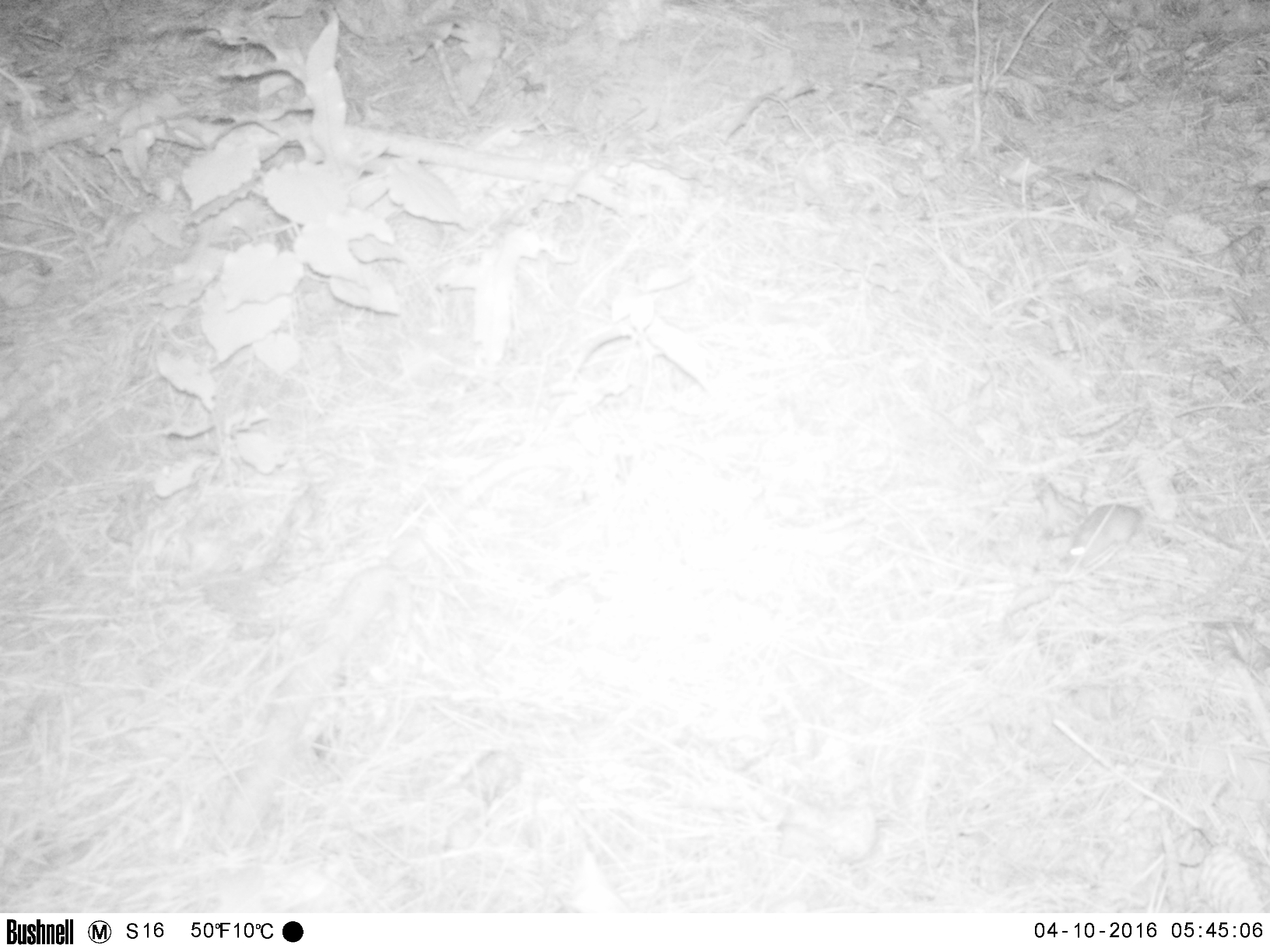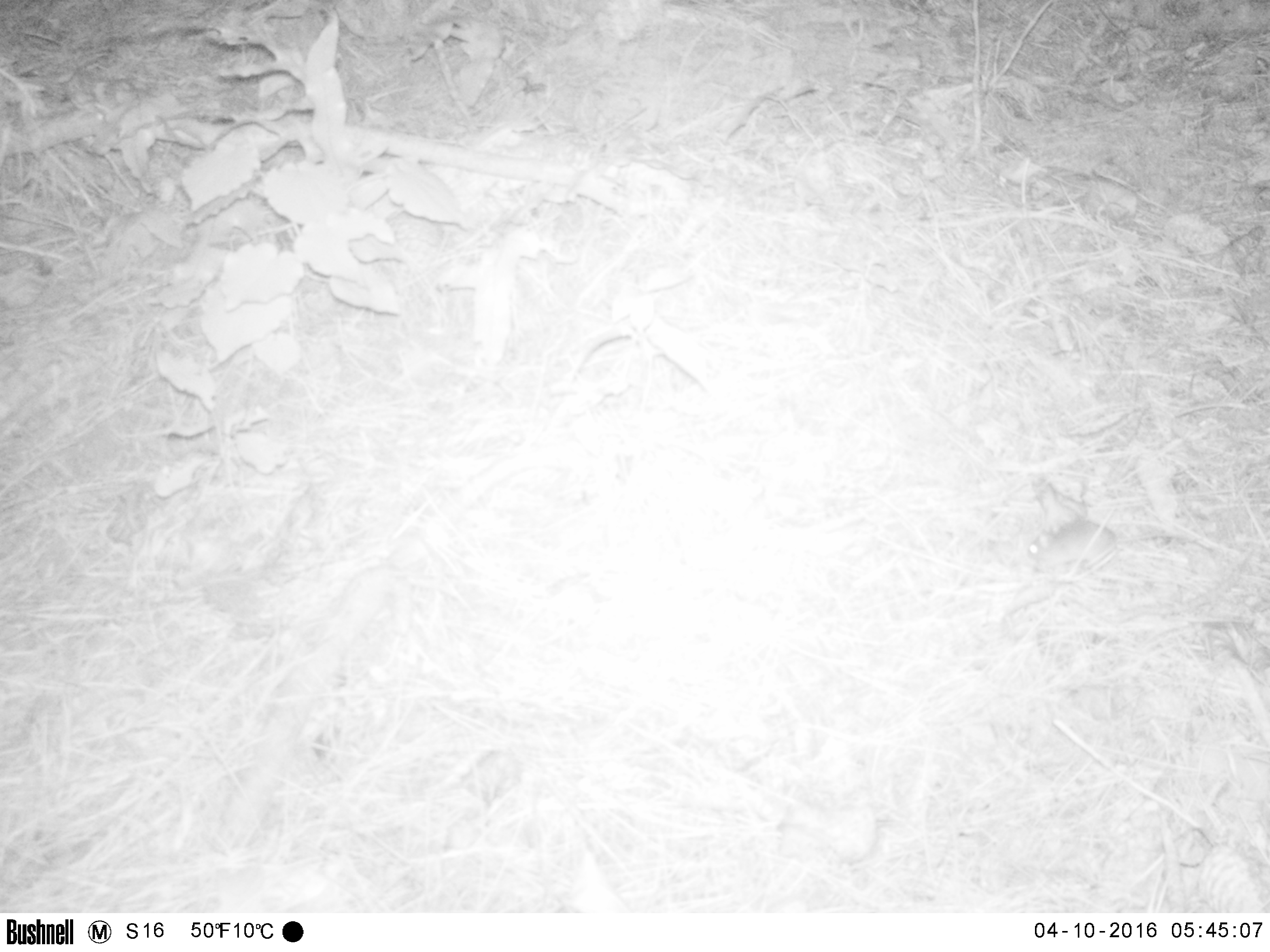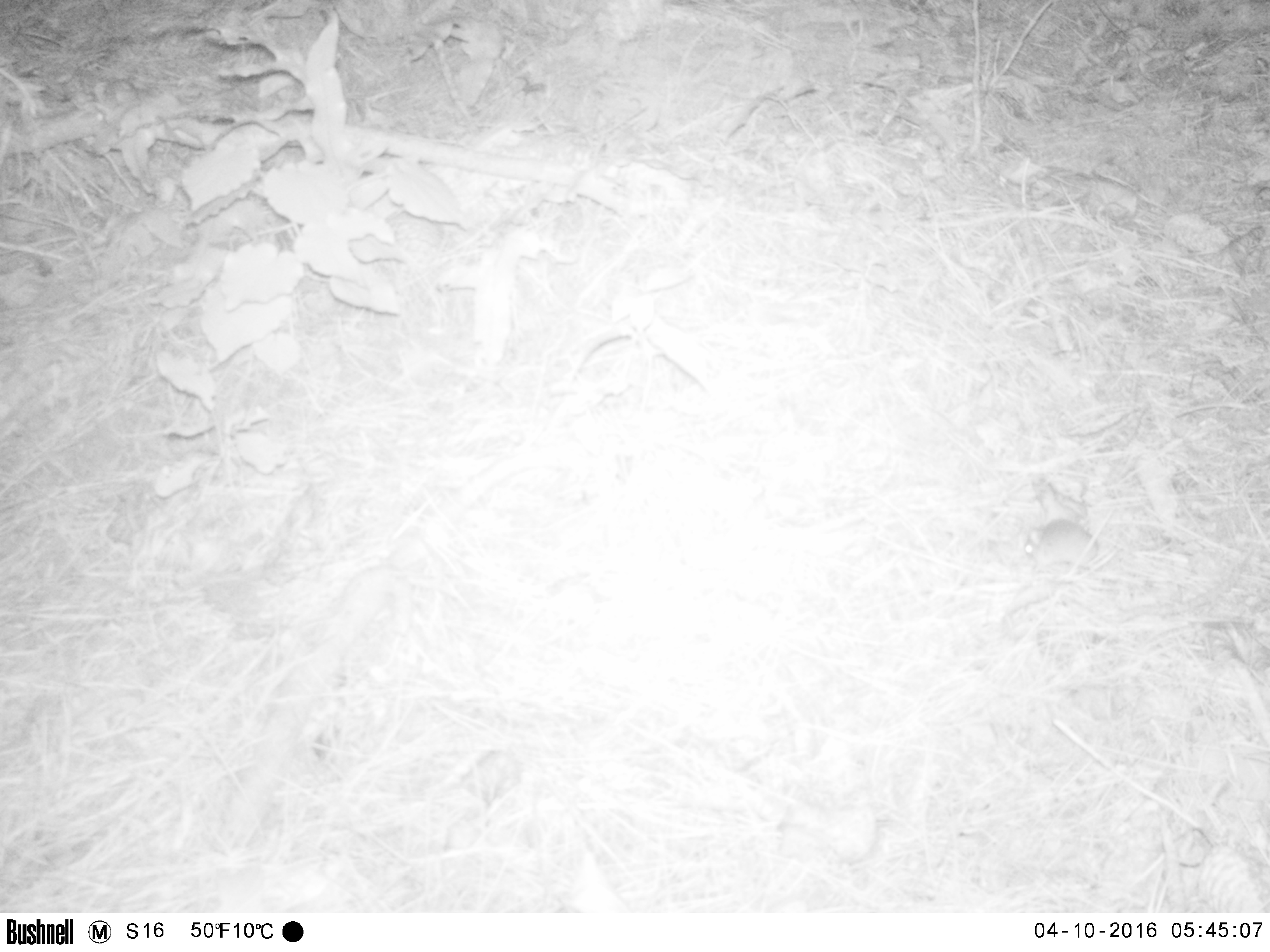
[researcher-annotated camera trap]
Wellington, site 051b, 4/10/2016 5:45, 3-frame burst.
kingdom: Animalia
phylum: Chordata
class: Mammalia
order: Rodentia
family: Muridae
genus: Rattus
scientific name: Rattus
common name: rat